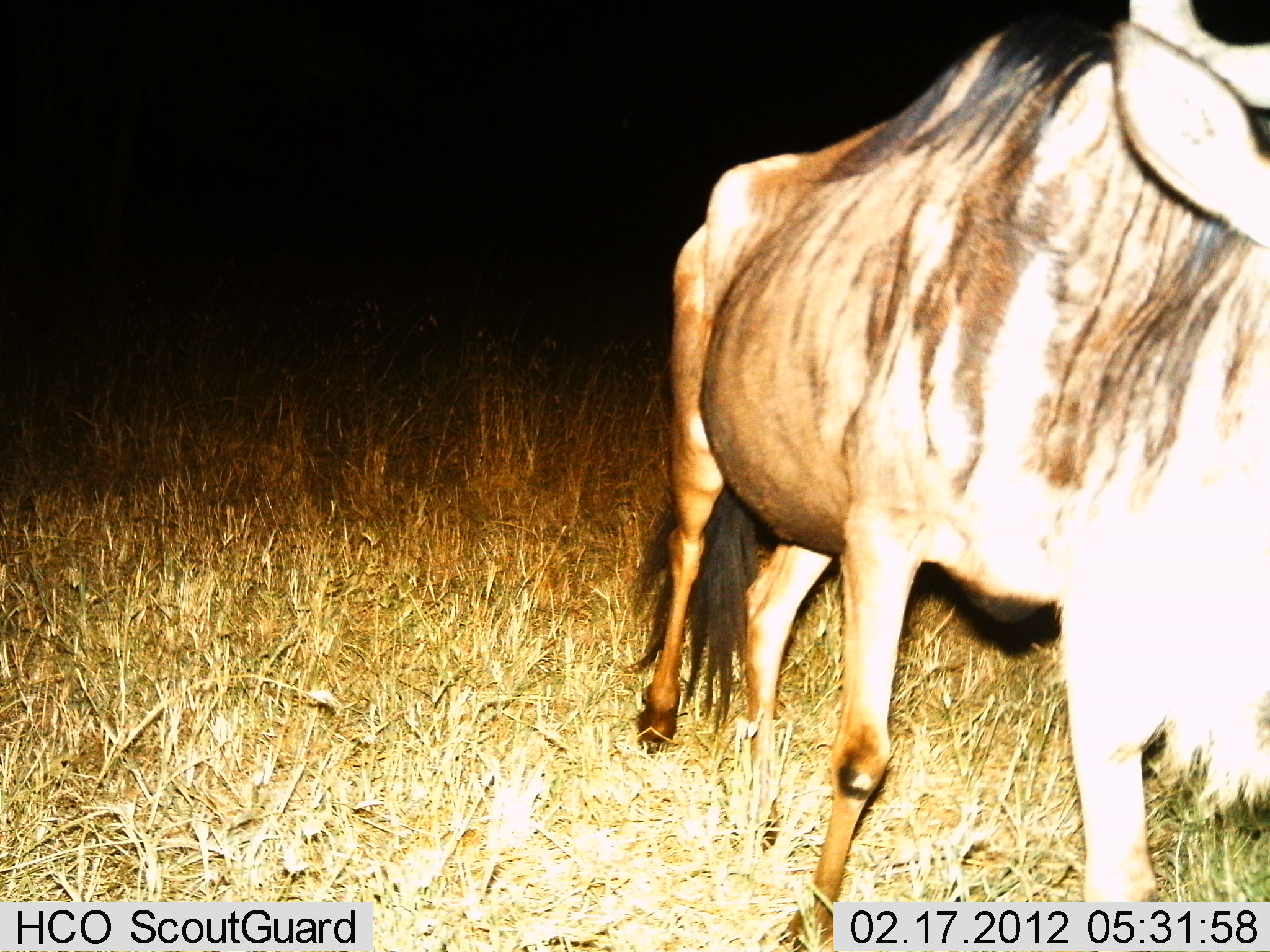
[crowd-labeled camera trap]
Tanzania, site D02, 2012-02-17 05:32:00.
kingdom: Animalia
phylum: Chordata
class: Mammalia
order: Artiodactyla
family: Bovidae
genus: Connochaetes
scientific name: Connochaetes taurinus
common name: blue wildebeest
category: wildebeest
Wildebeest (blue wildebeest) (Connochaetes taurinus), count 1. Behavior (volunteer vote fractions): standing 25%, resting 0%, moving 75%, interacting 0%. Young present (vote fraction): 0%. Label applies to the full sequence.